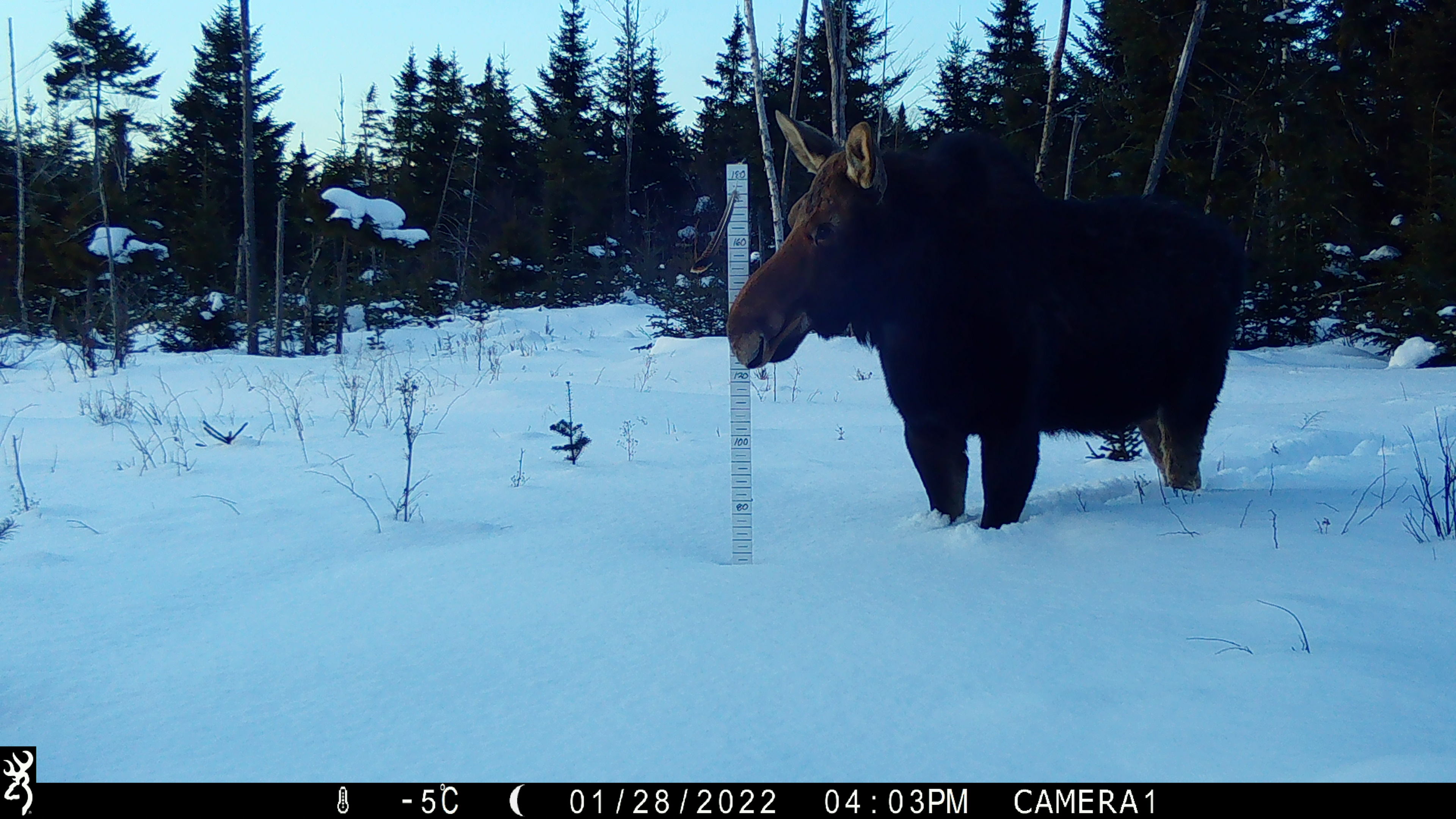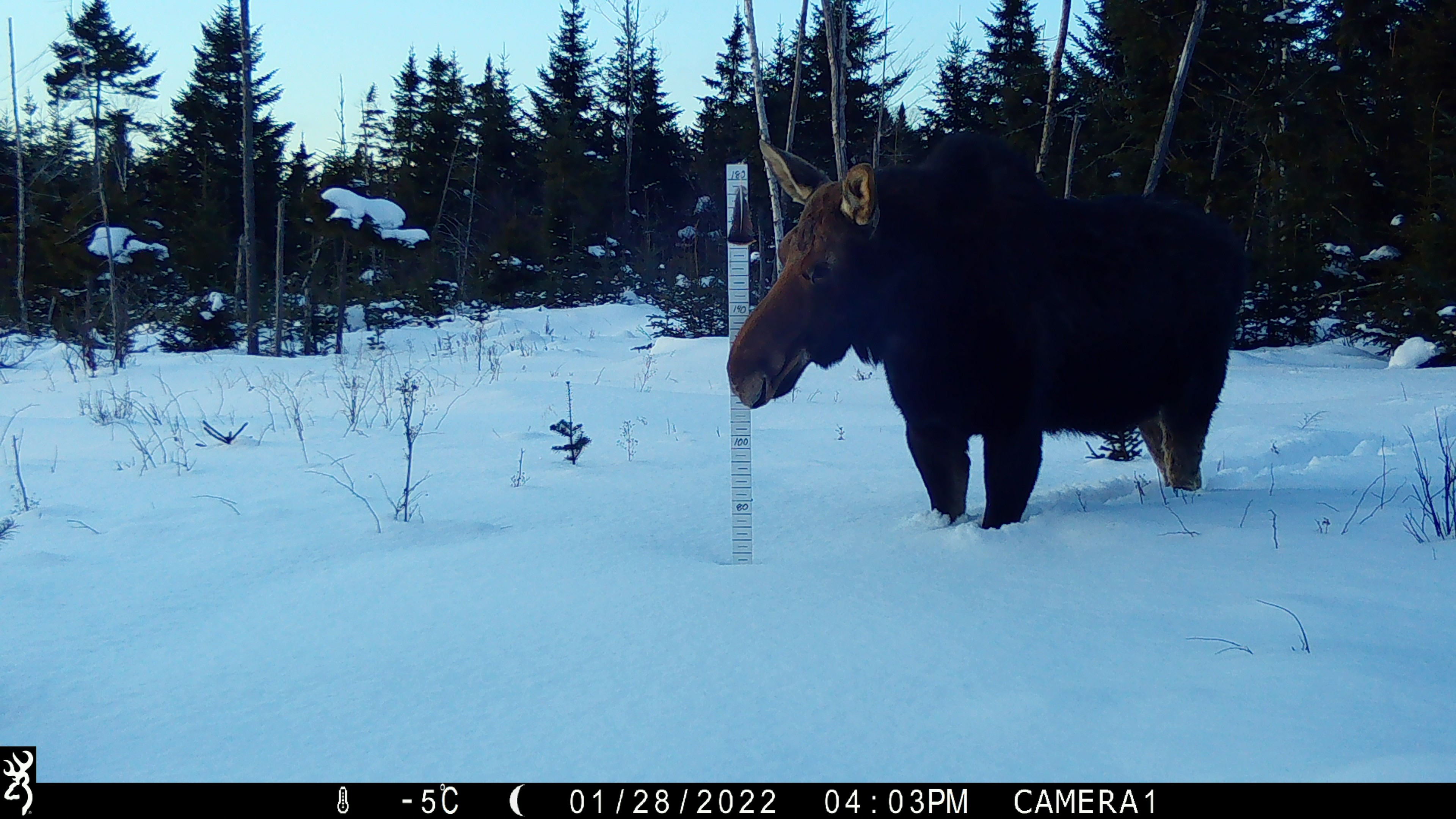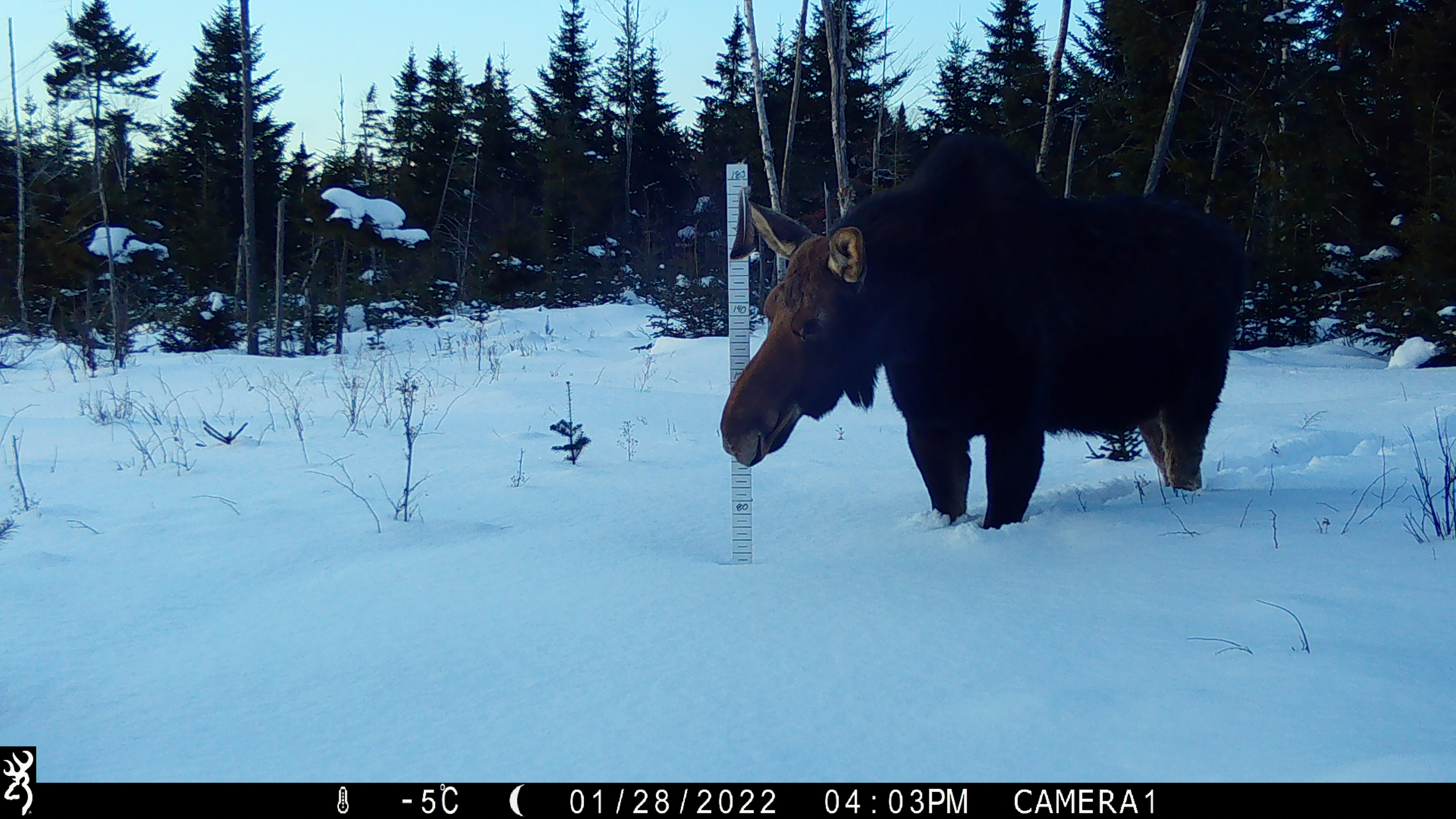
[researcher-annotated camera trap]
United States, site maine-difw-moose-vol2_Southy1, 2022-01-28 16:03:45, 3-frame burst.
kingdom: Animalia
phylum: Chordata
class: Mammalia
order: Artiodactyla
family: Cervidae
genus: Alces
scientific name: Alces alces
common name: moose